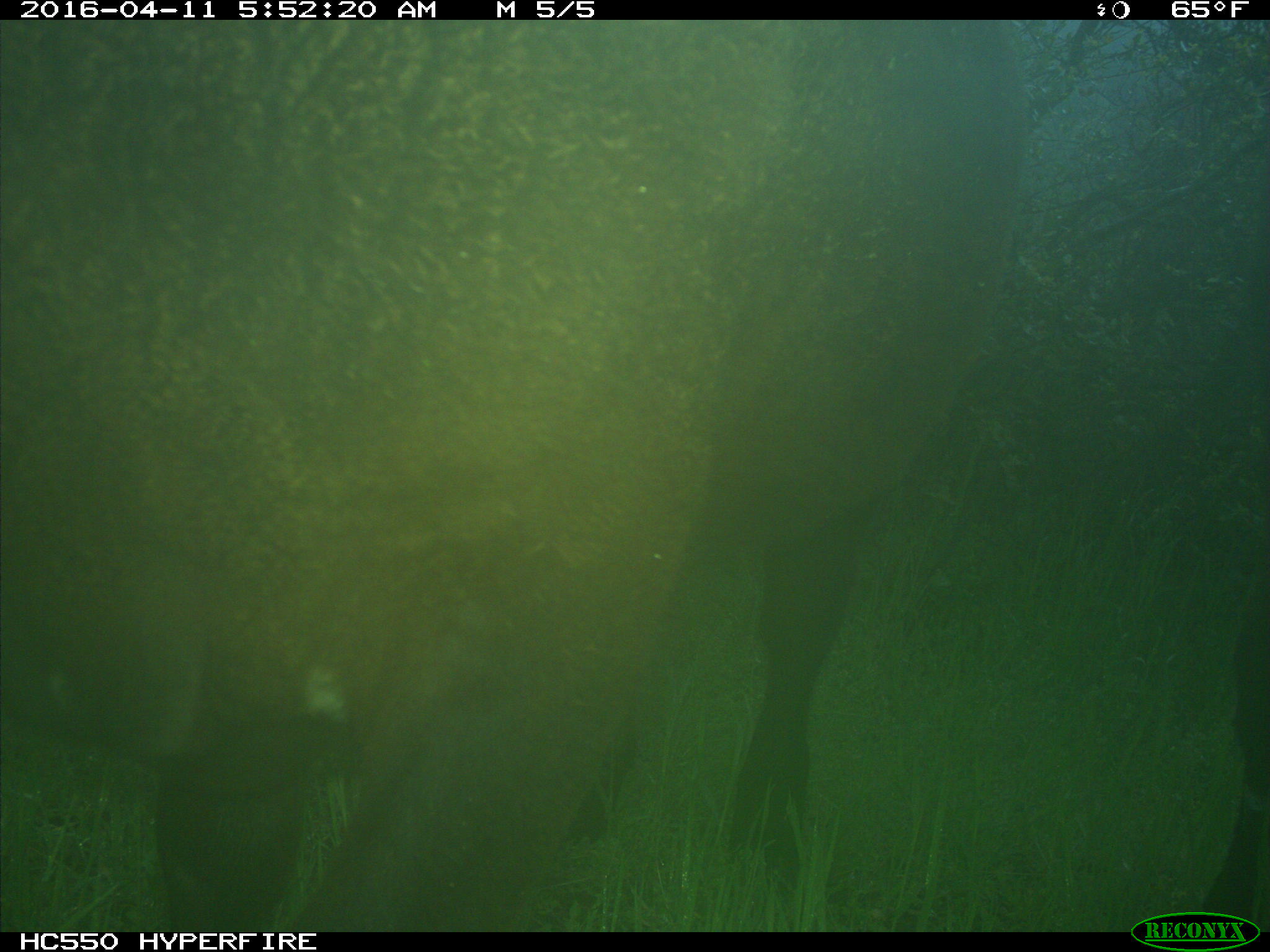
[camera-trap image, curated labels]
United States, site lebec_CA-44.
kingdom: Animalia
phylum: Chordata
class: Mammalia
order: Artiodactyla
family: Bovidae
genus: Bos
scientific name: Bos taurus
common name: domestic cow